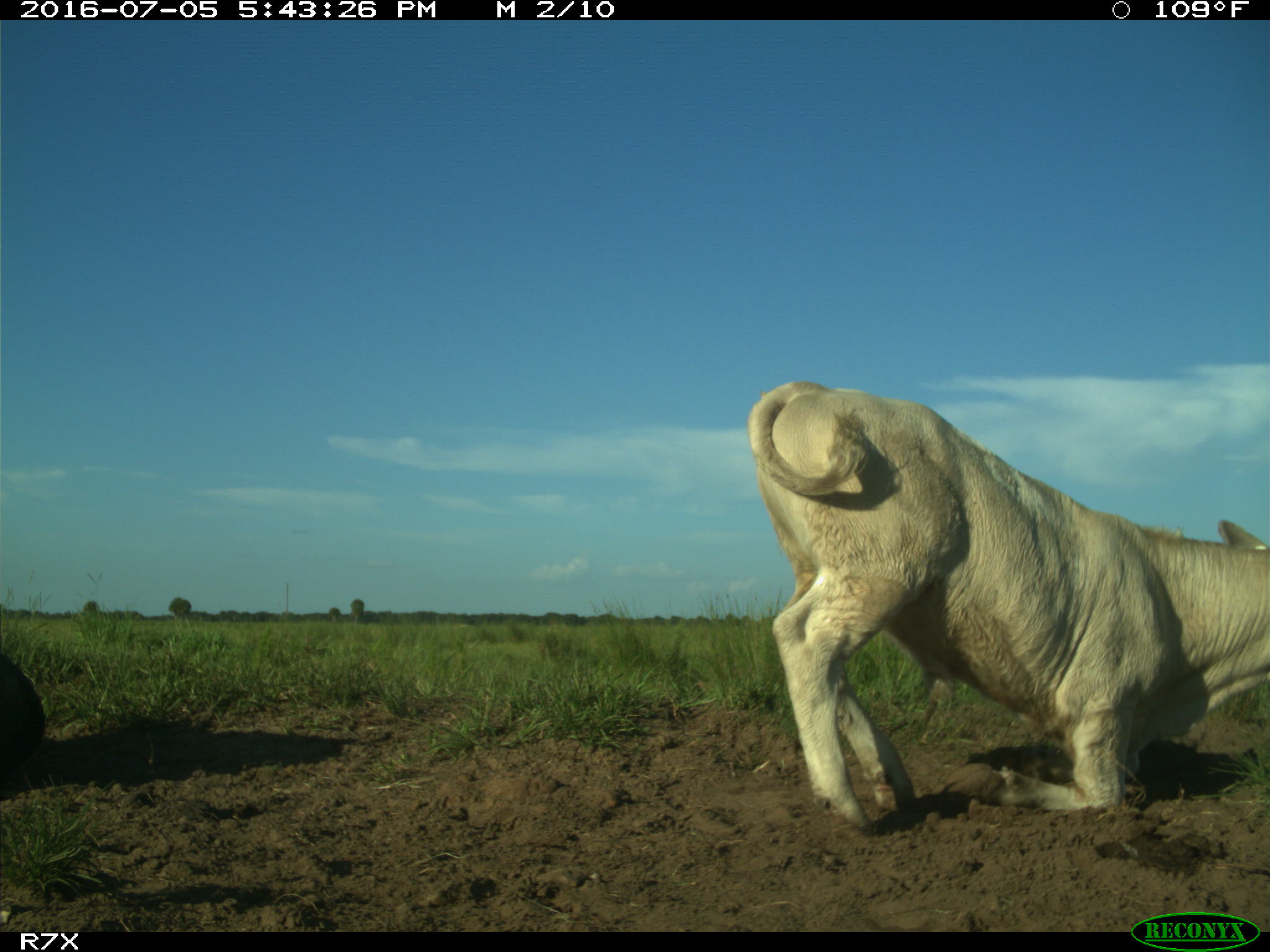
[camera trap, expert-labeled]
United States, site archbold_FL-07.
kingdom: Animalia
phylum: Chordata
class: Mammalia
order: Artiodactyla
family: Bovidae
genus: Bos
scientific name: Bos taurus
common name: domestic cow